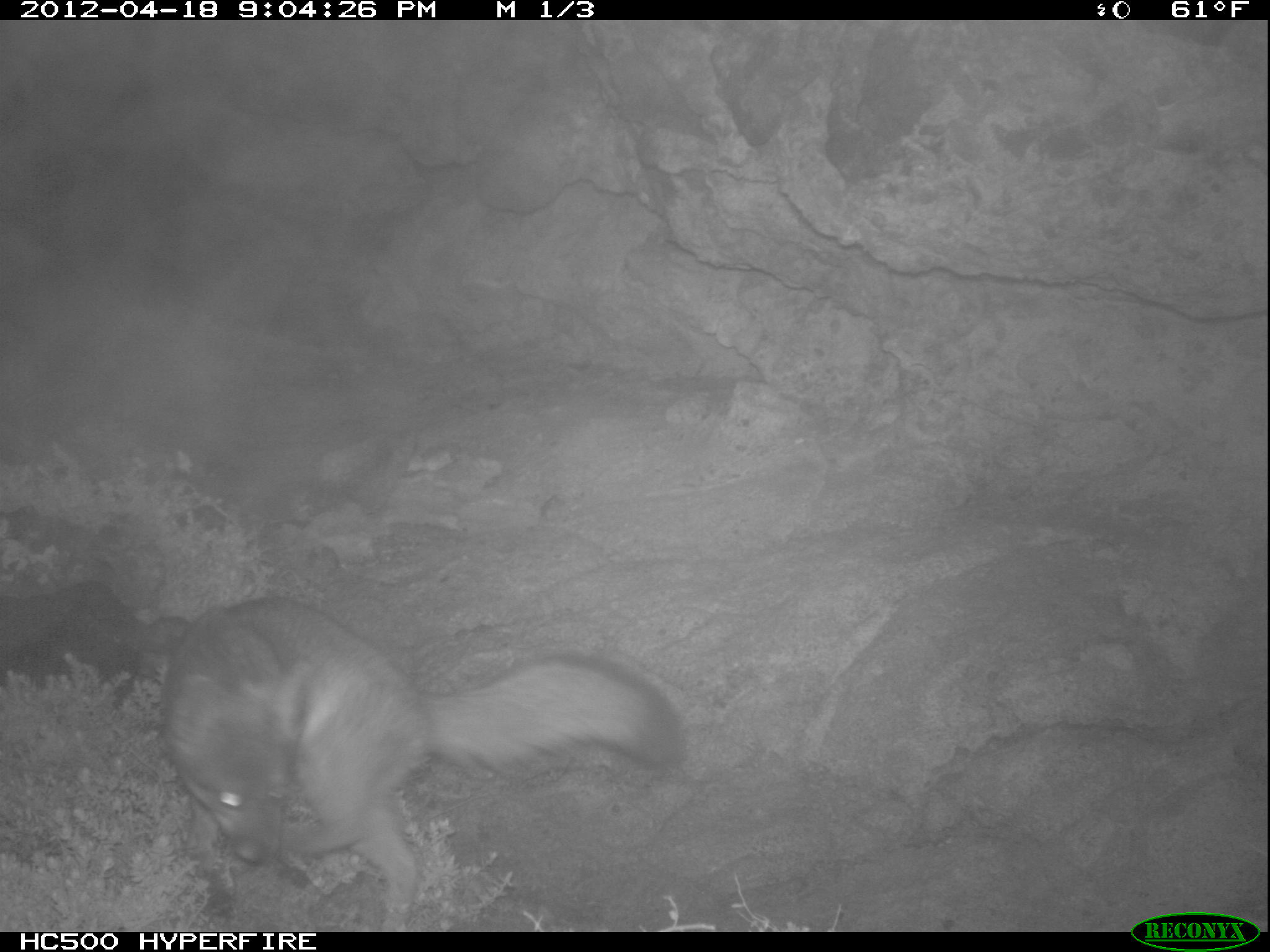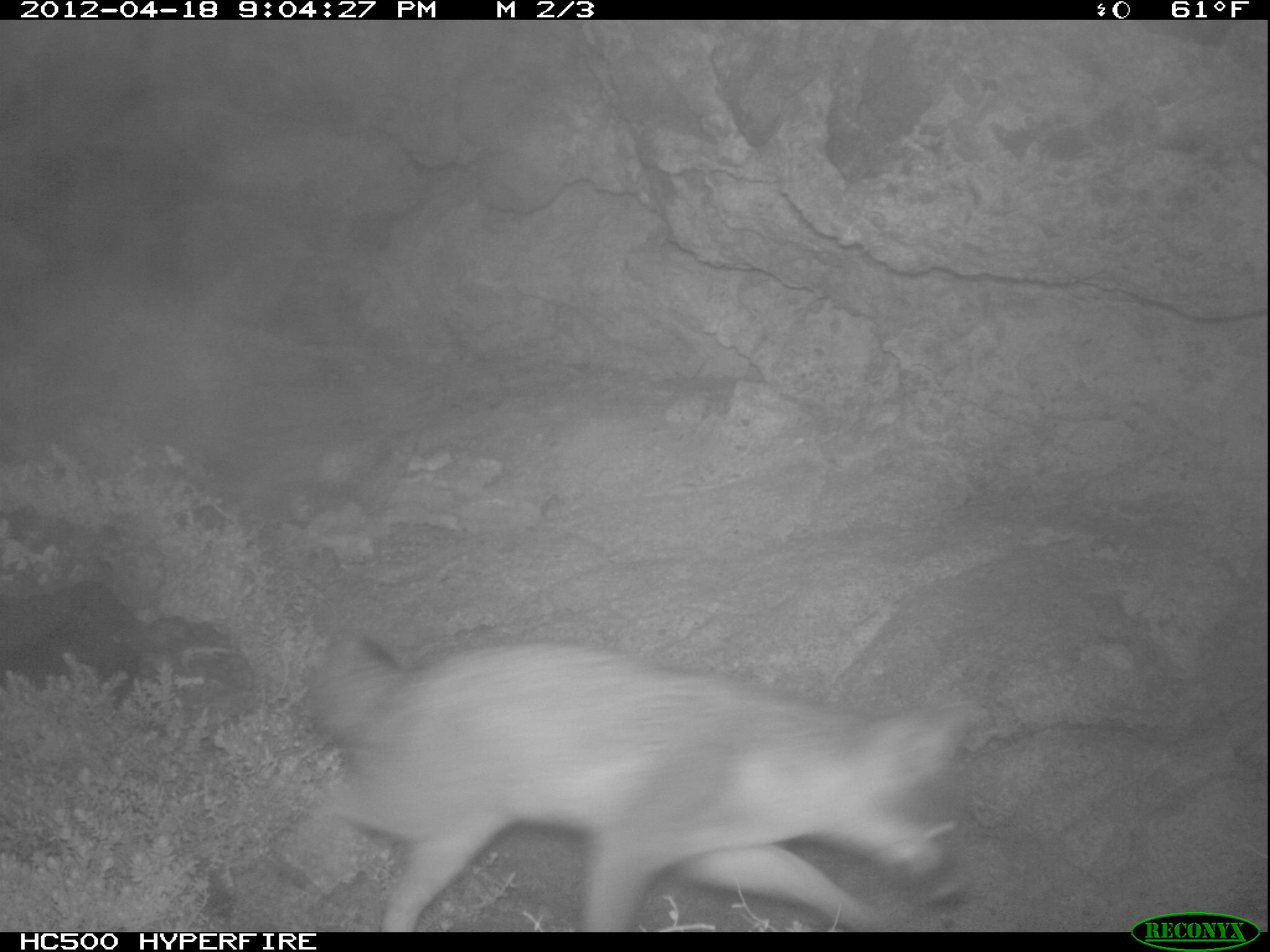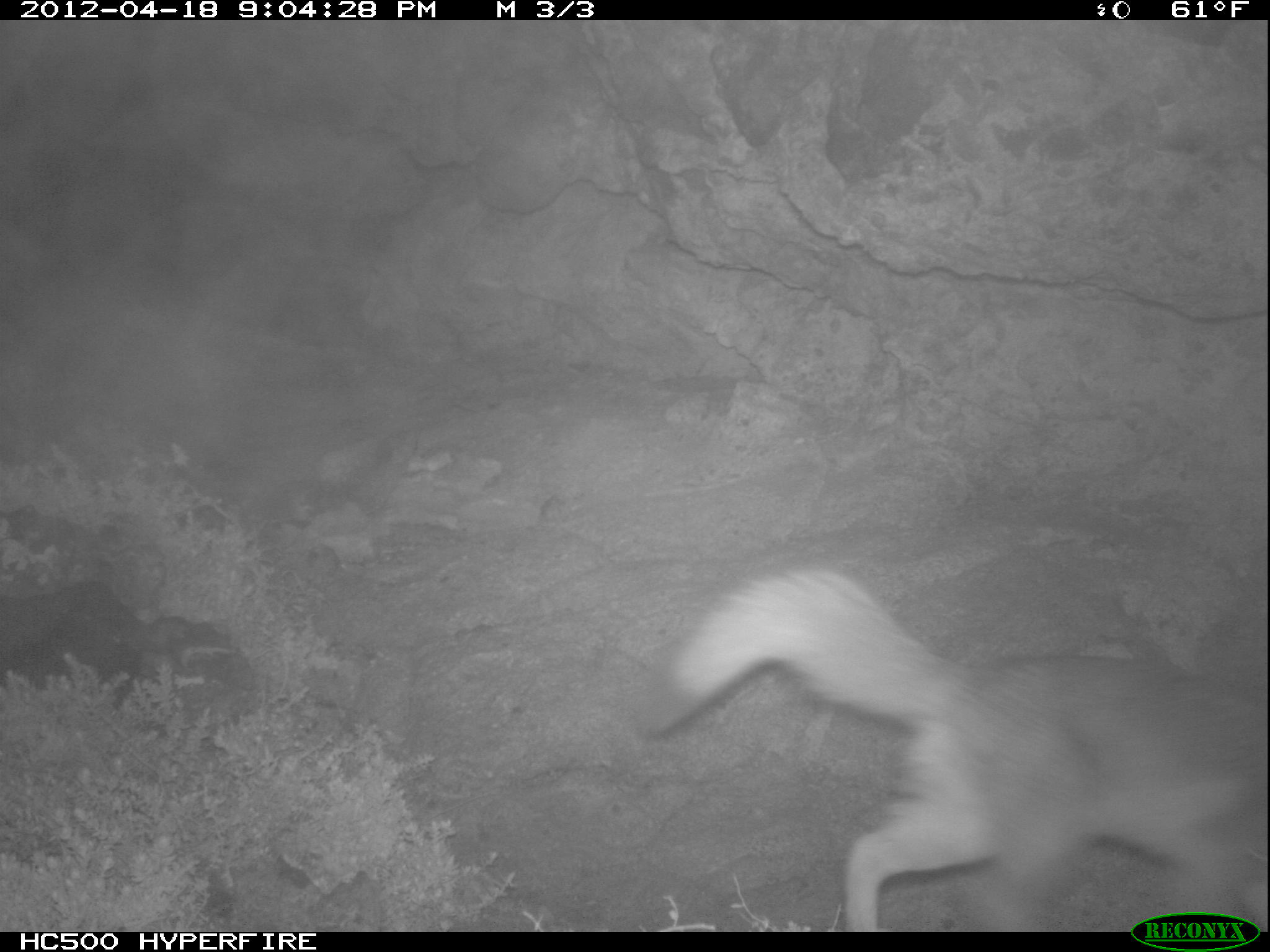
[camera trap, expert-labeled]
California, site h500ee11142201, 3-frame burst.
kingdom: Animalia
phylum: Chordata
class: Mammalia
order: Carnivora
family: Canidae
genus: Urocyon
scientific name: Urocyon littoralis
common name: island fox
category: fox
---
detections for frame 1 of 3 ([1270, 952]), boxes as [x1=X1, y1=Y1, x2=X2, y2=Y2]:
fox: [x1=161, y1=594, x2=685, y2=932]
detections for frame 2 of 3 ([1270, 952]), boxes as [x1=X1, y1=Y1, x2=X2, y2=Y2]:
fox: [x1=298, y1=632, x2=978, y2=932]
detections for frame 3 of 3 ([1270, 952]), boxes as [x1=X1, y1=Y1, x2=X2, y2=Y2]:
fox: [x1=640, y1=569, x2=1268, y2=932]